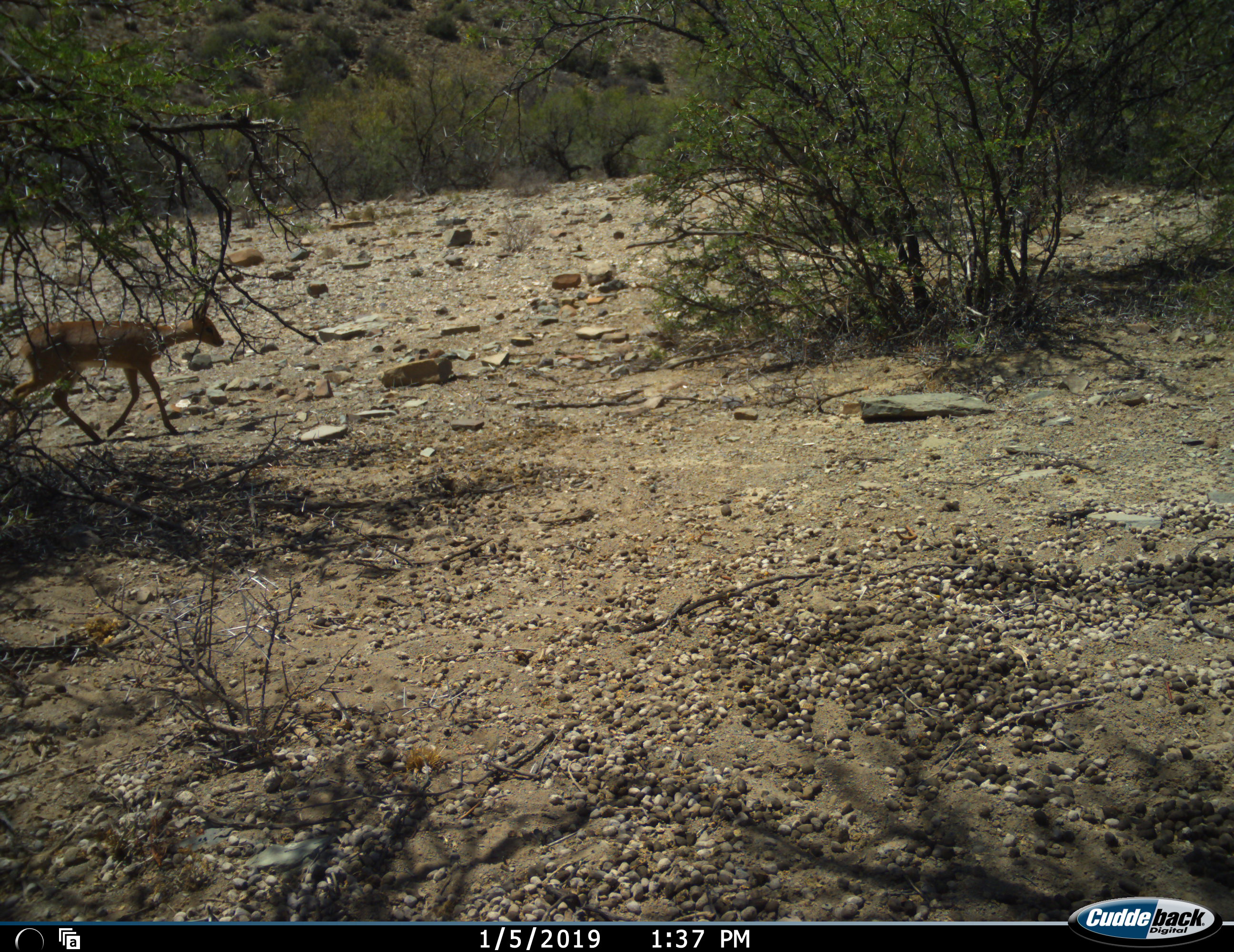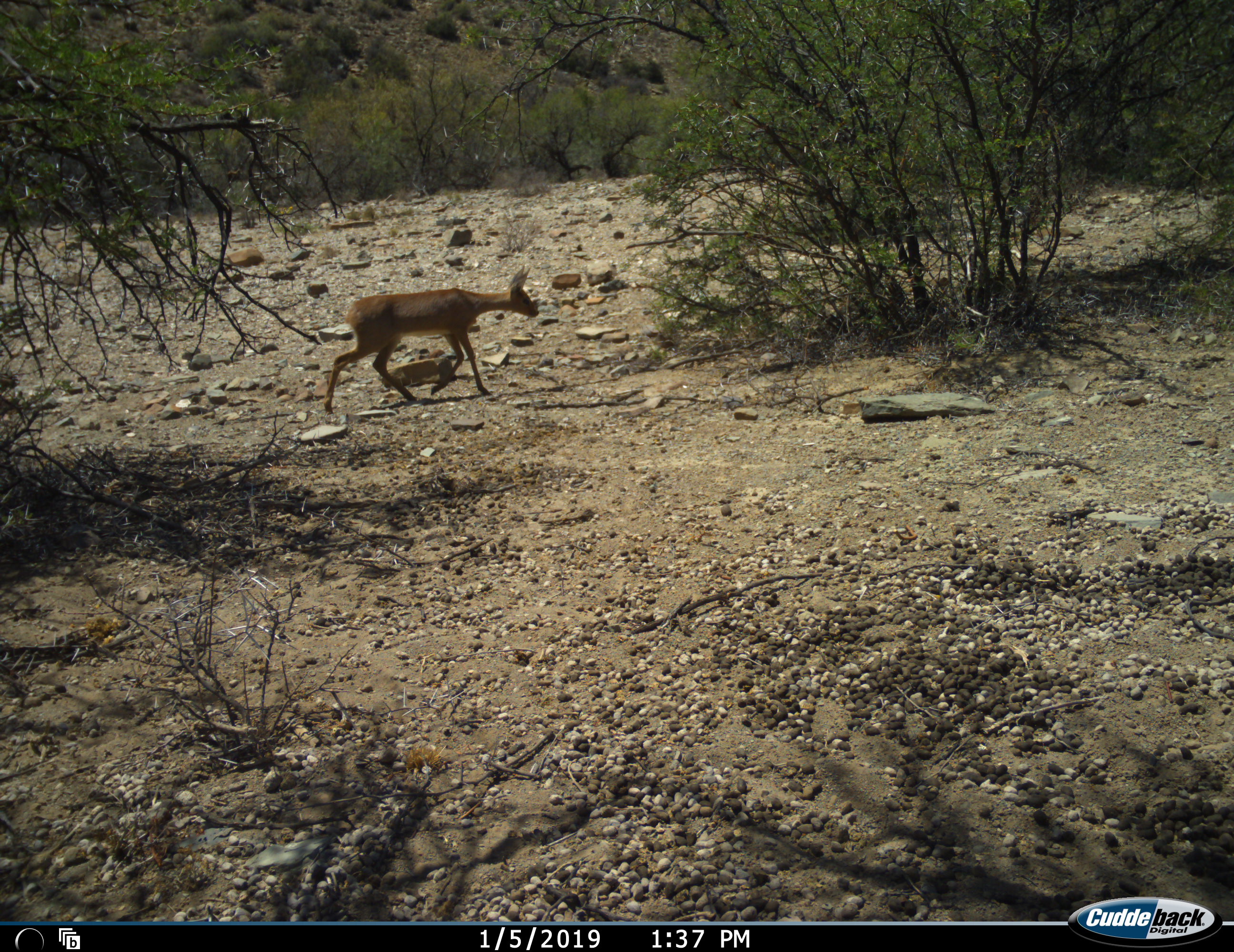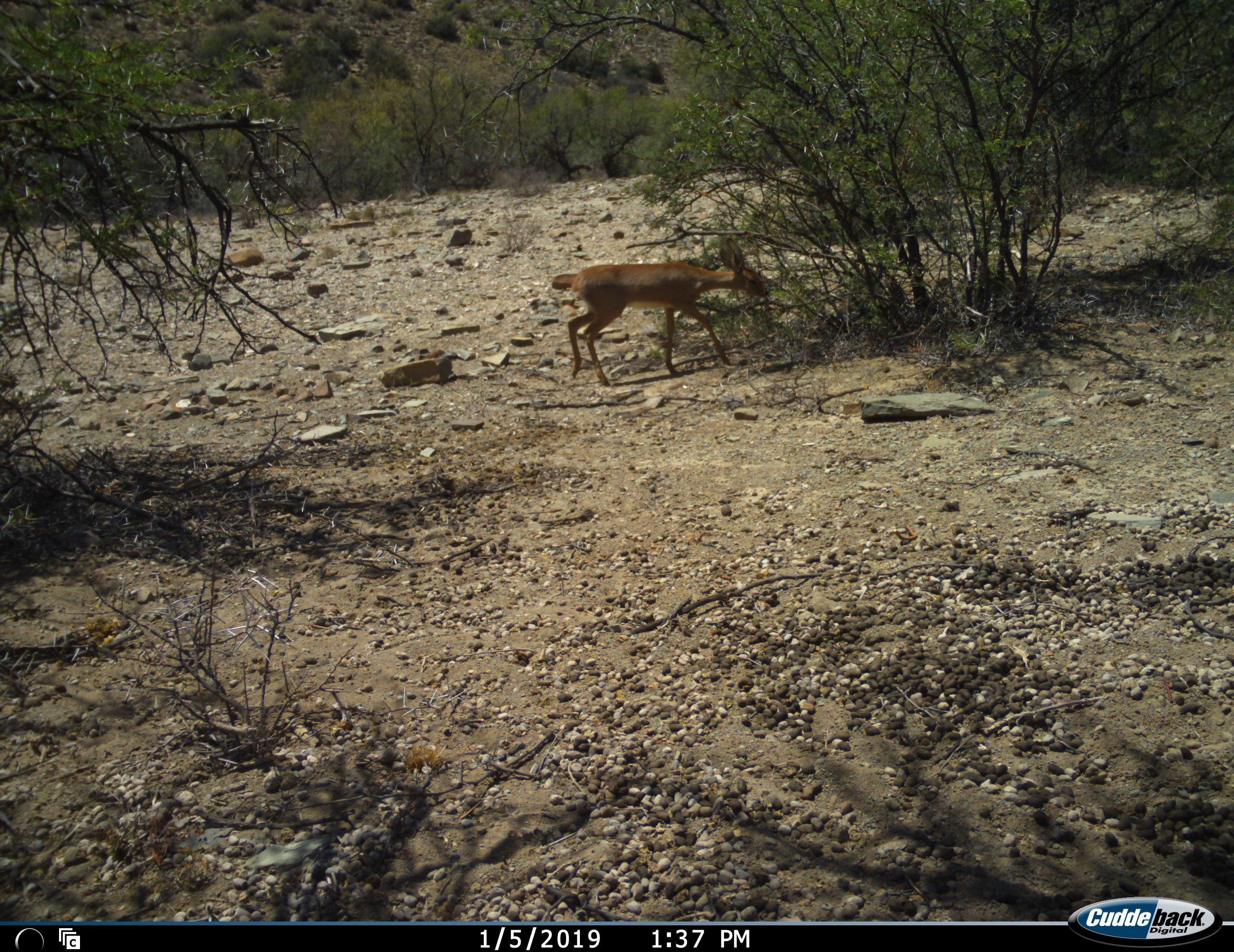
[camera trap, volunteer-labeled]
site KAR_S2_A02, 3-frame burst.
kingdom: Animalia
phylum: Chordata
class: Mammalia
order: Artiodactyla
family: Bovidae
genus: Raphicerus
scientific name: Raphicerus campestris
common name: steenbok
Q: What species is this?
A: Steenbok (Raphicerus campestris).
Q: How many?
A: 1.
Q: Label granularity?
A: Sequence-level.